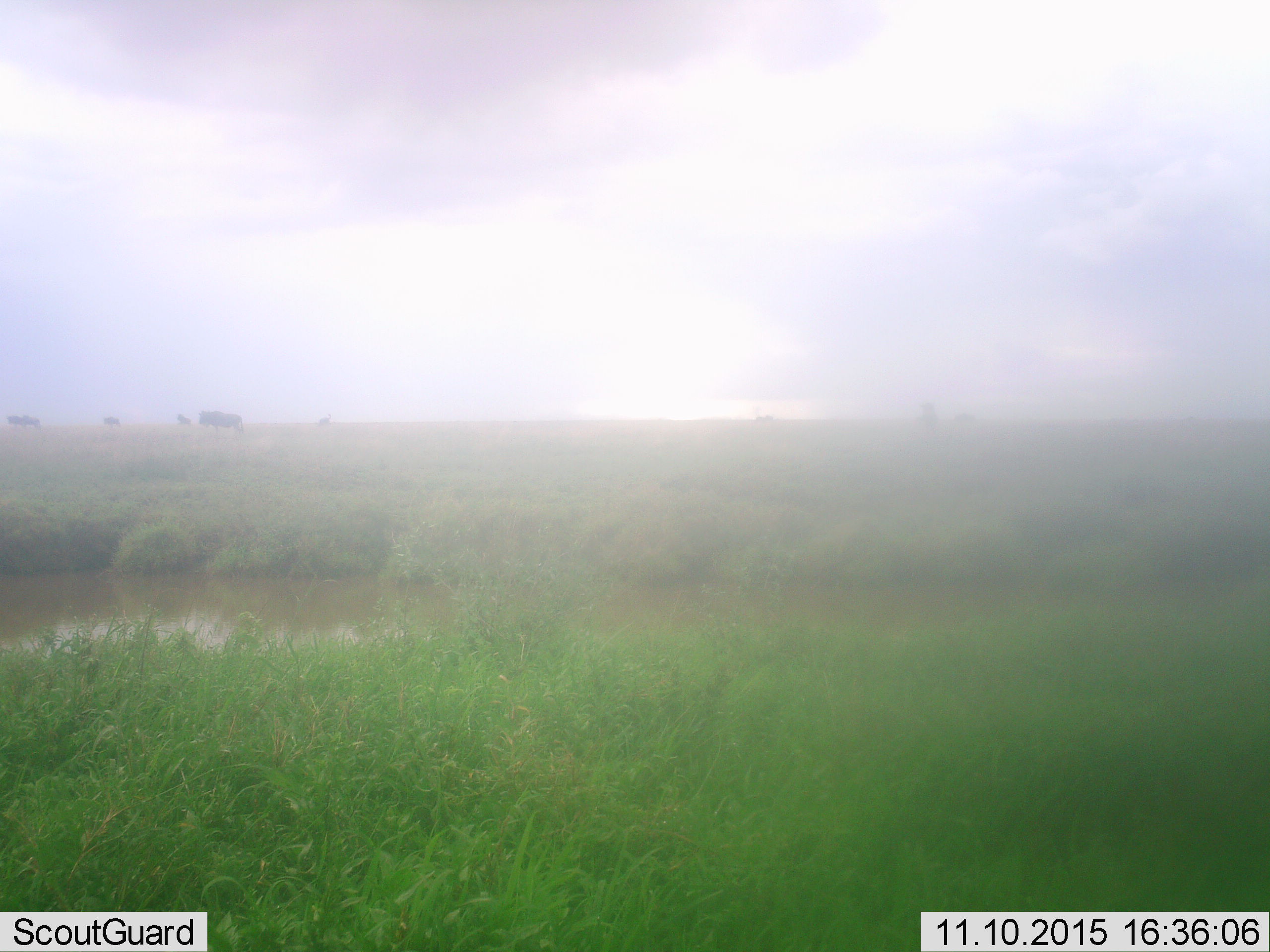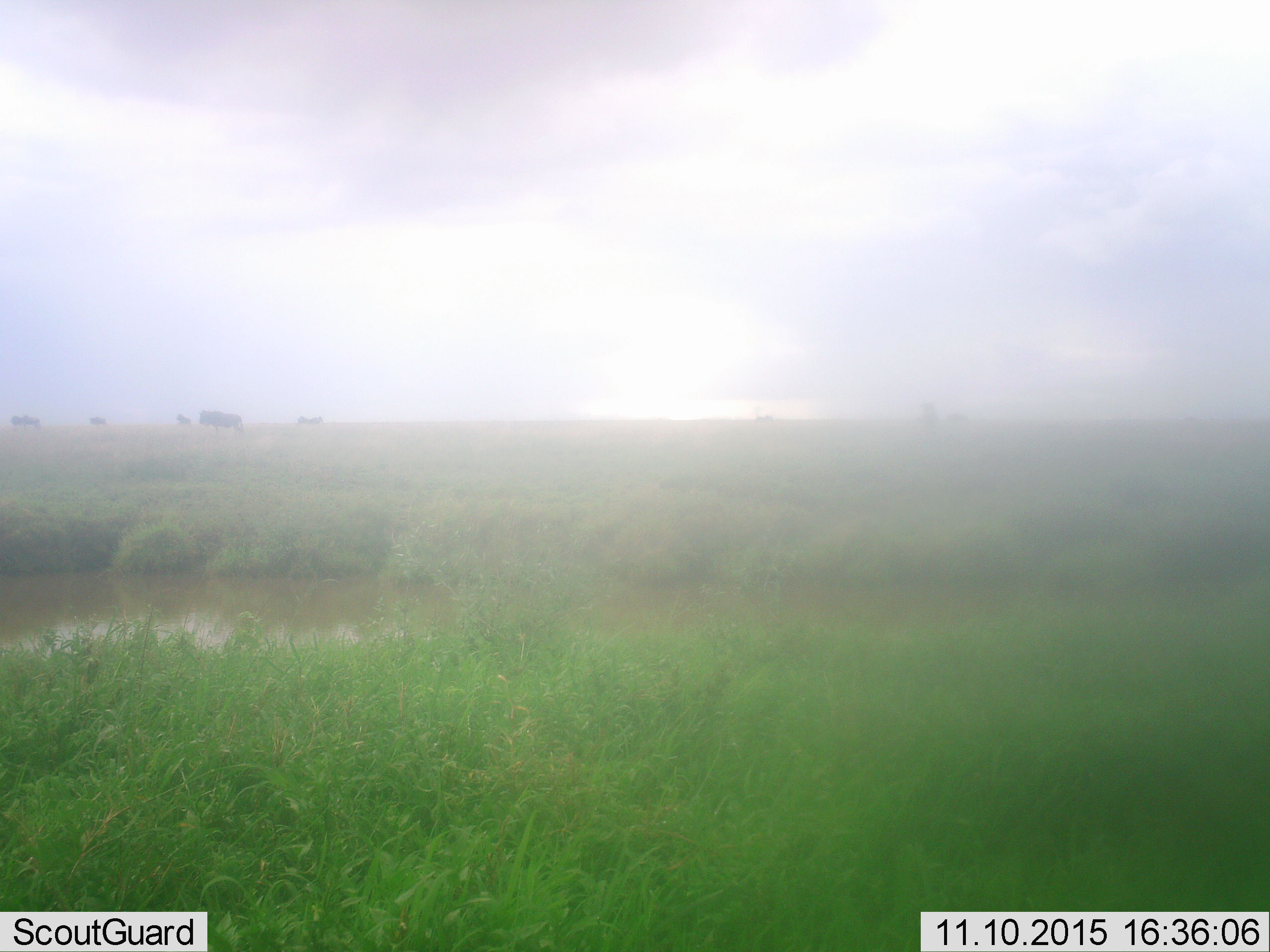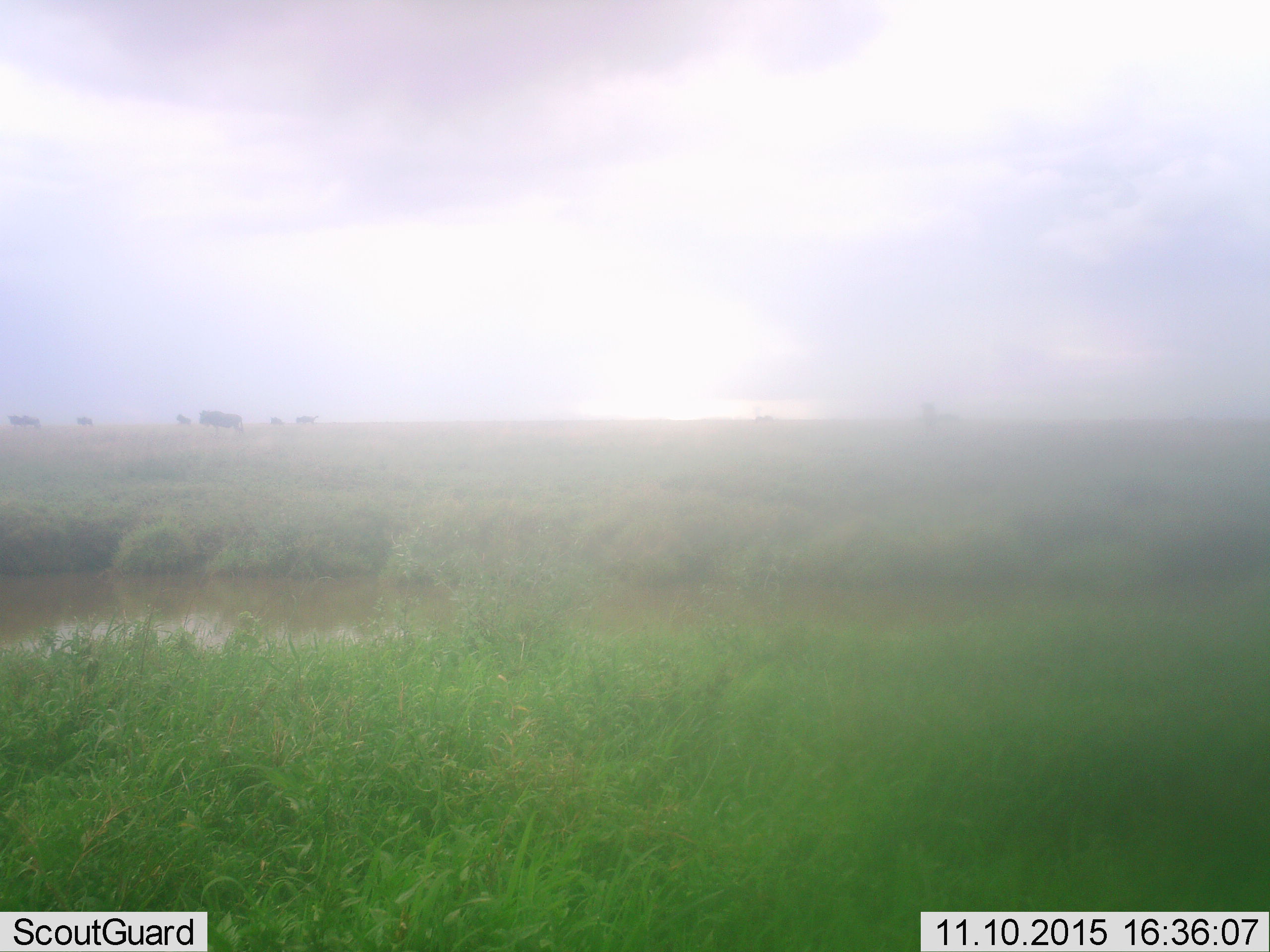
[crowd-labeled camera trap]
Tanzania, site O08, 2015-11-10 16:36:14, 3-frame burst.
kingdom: Animalia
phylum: Chordata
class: Mammalia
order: Artiodactyla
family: Bovidae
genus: Connochaetes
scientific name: Connochaetes taurinus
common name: blue wildebeest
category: wildebeest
Wildebeest (blue wildebeest) (Connochaetes taurinus), count 10. Behavior (volunteer vote fractions): standing 25%, resting 0%, moving 75%, interacting 0%. Young present (vote fraction): 25%. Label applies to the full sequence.